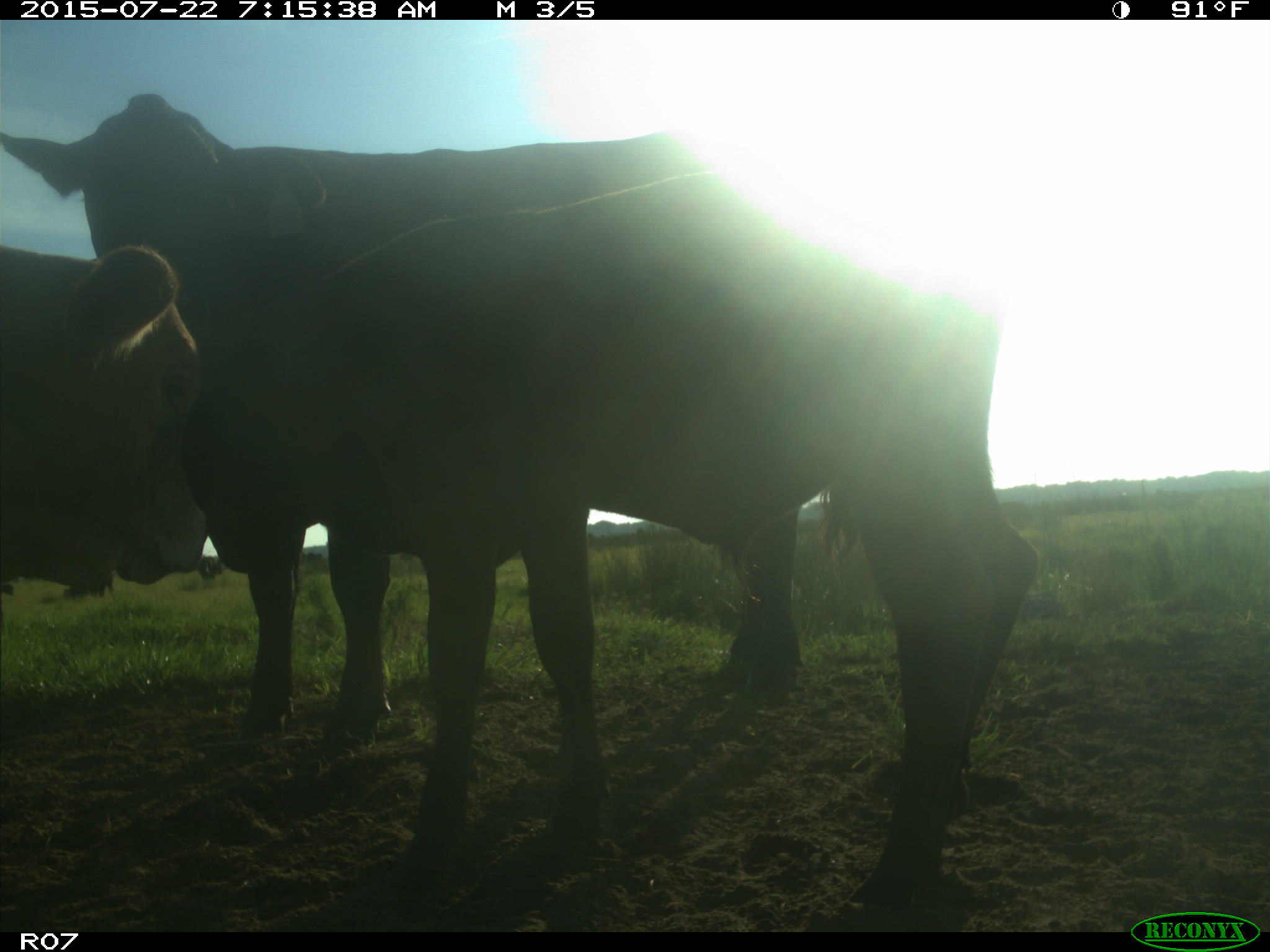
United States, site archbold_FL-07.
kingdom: Animalia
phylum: Chordata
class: Mammalia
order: Carnivora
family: Felidae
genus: Lynx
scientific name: Lynx rufus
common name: bobcat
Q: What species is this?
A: Lynx rufus (bobcat).